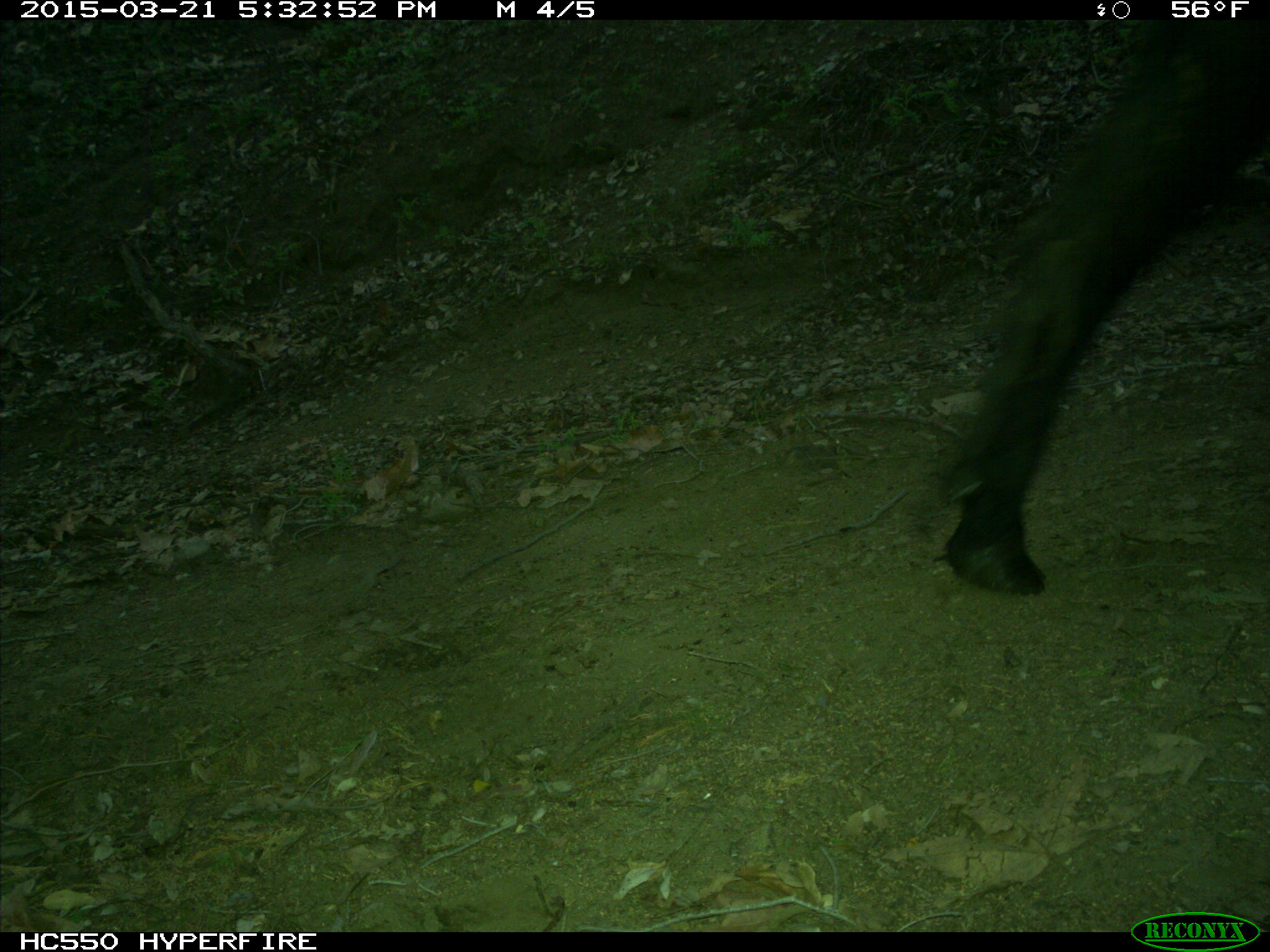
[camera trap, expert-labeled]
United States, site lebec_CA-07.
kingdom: Animalia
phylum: Chordata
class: Mammalia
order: Artiodactyla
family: Bovidae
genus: Bos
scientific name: Bos taurus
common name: domestic cow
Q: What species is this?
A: Bos taurus (domestic cow).